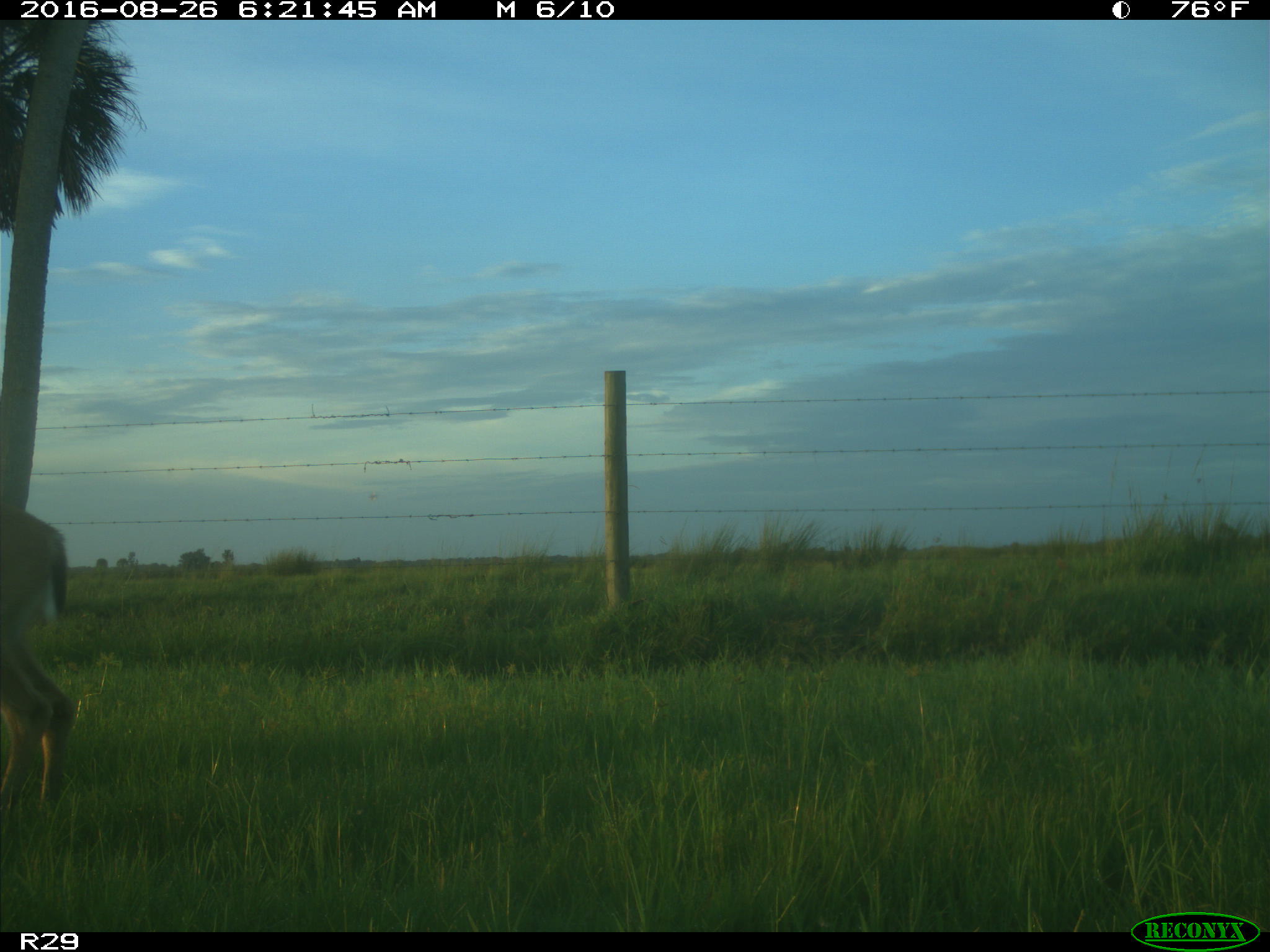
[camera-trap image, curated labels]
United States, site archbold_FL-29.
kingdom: Animalia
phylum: Chordata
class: Mammalia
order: Artiodactyla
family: Cervidae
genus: Odocoileus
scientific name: Odocoileus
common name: deer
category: unidentified deer